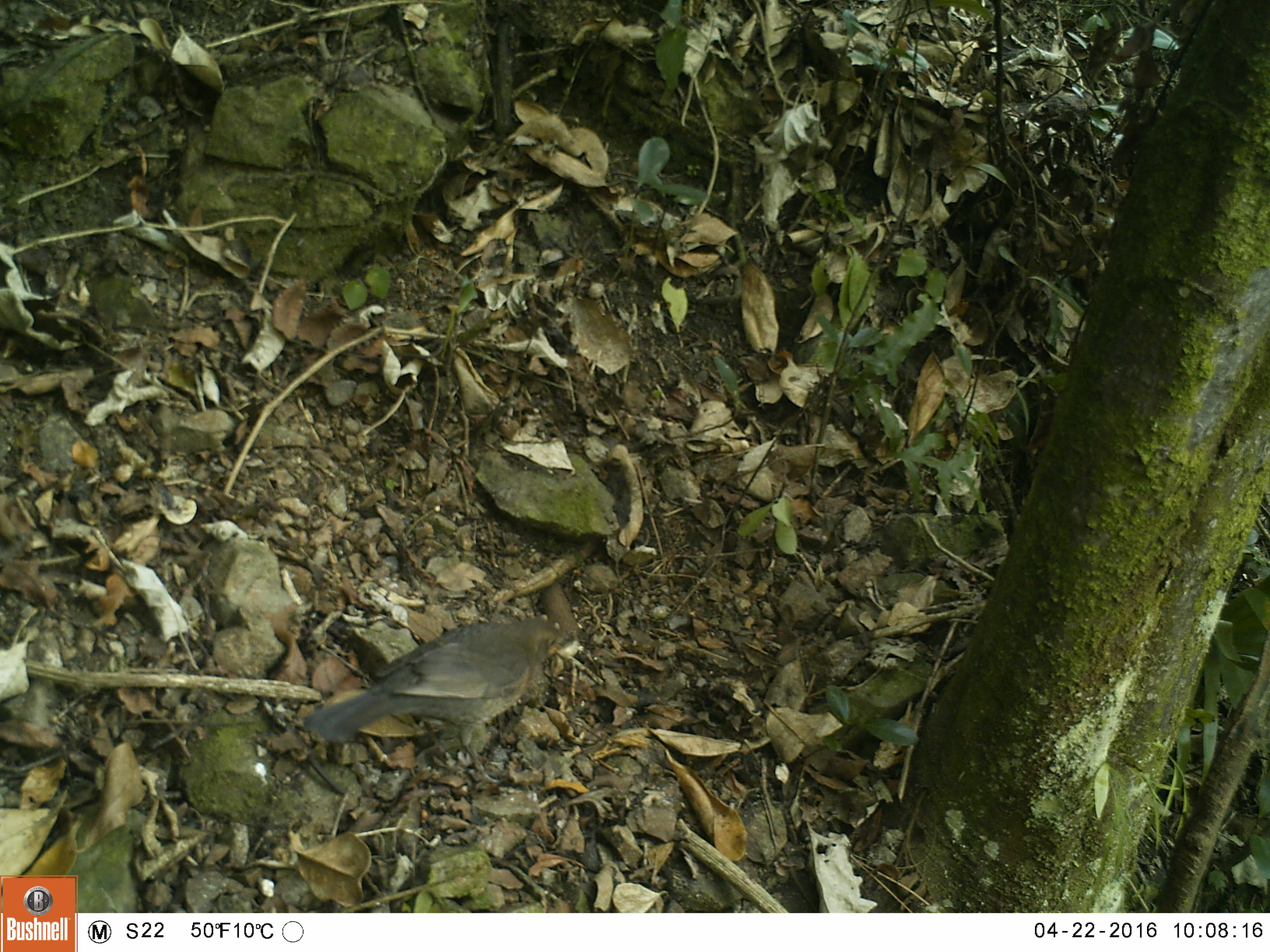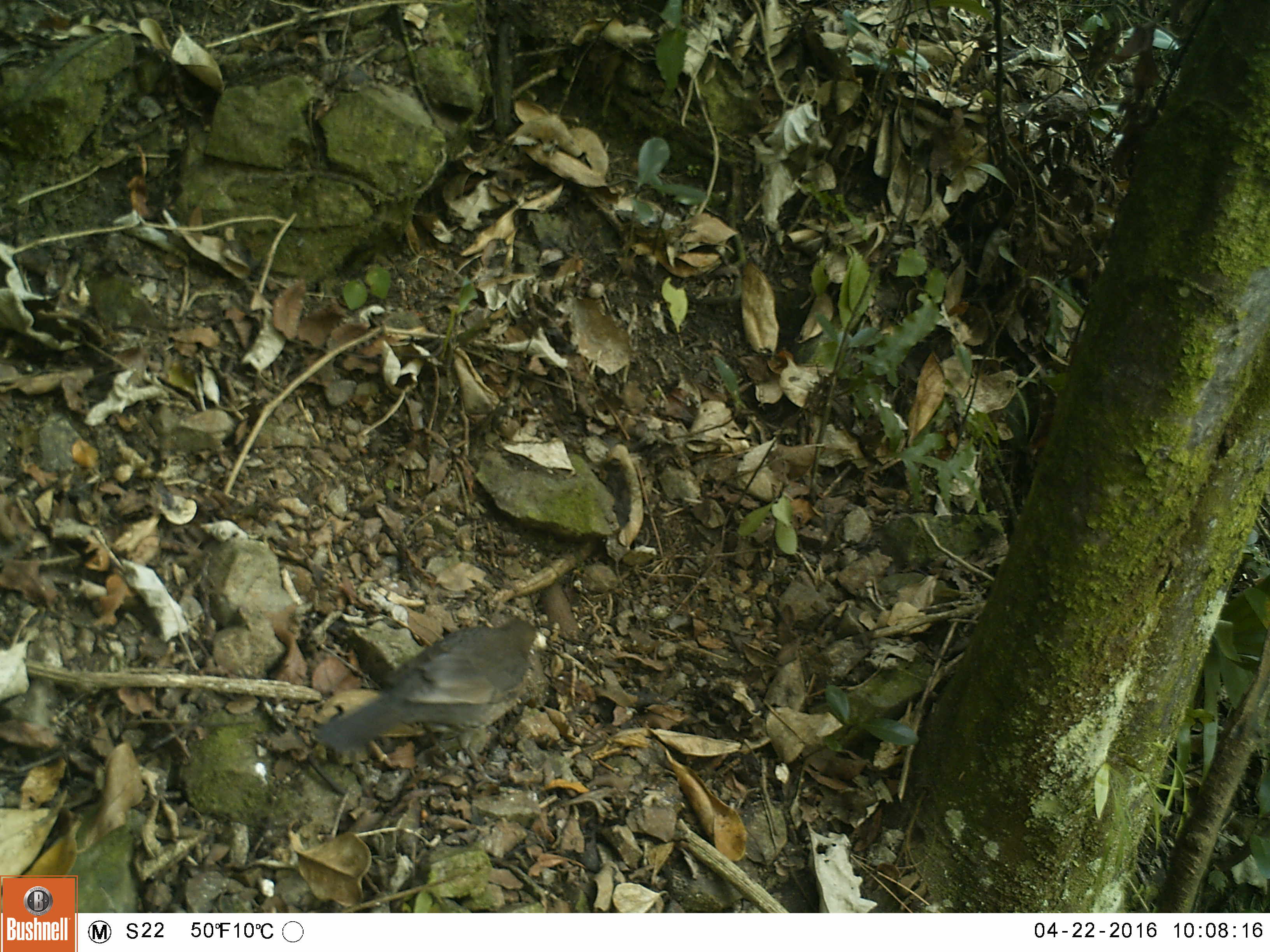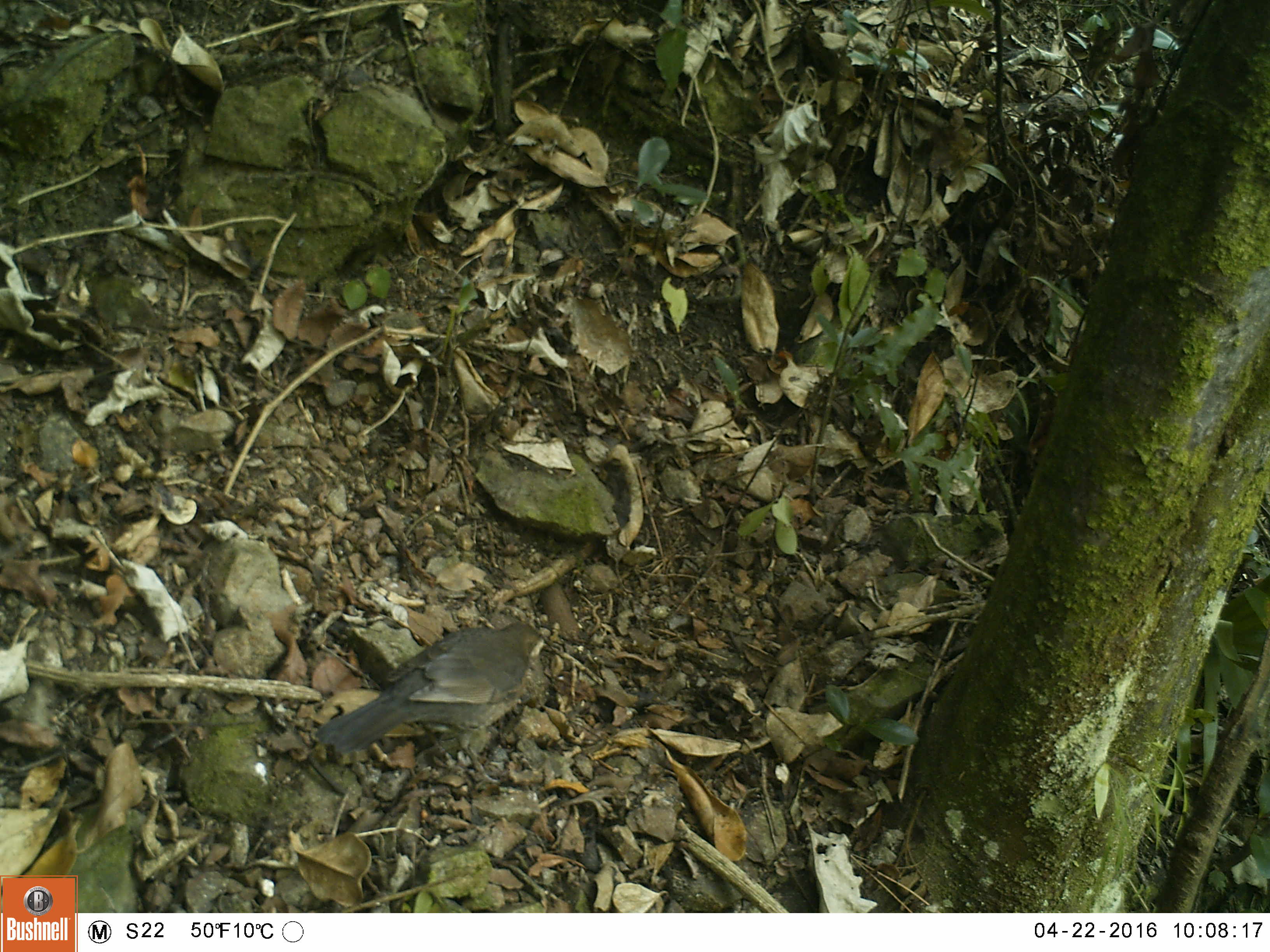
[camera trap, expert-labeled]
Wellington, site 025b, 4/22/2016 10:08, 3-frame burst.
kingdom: Animalia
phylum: Chordata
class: Aves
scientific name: Aves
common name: bird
Bird (Aves).